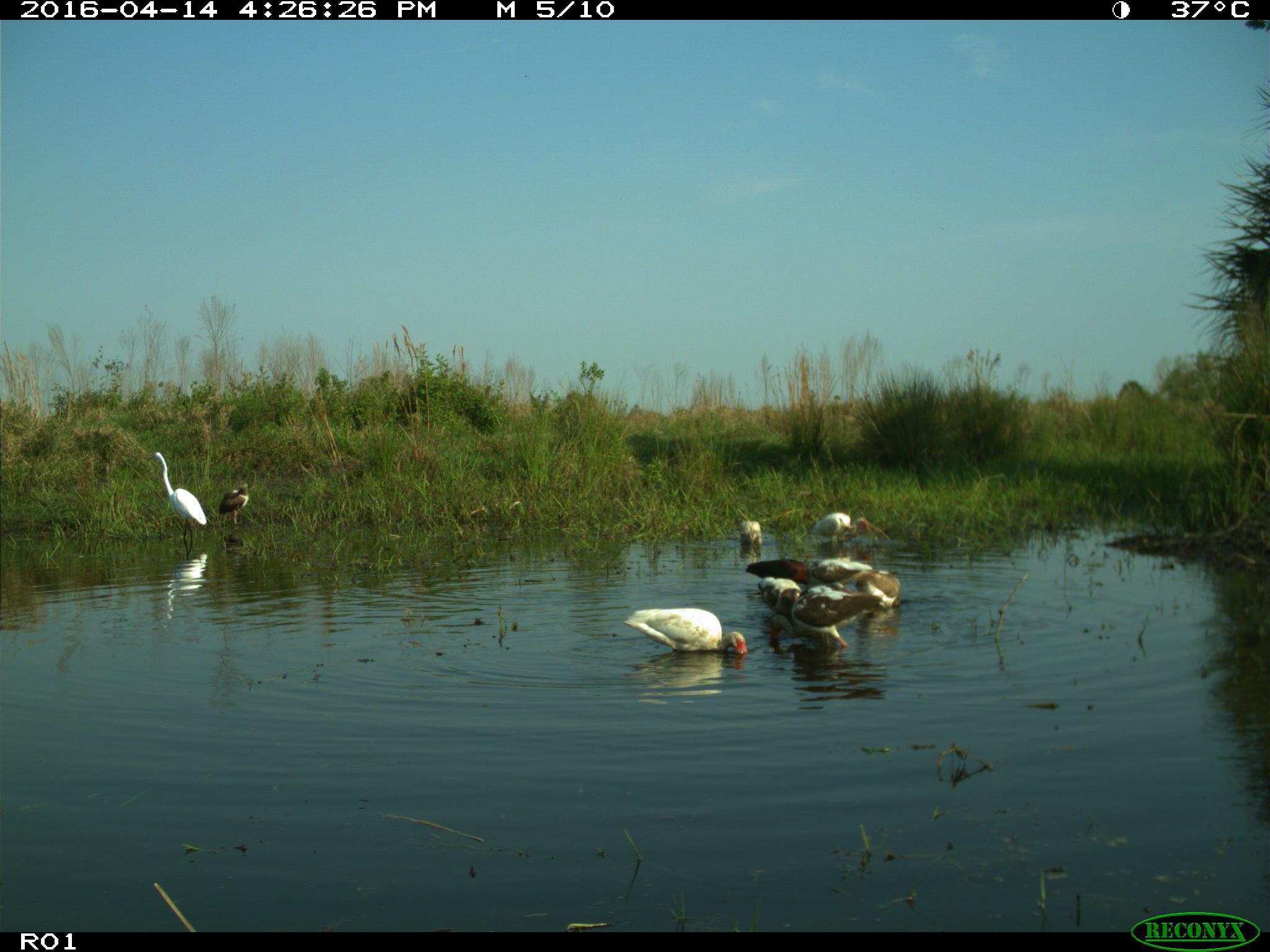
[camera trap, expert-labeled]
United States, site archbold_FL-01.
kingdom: Animalia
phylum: Chordata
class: Aves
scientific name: Aves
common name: birds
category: unidentified bird